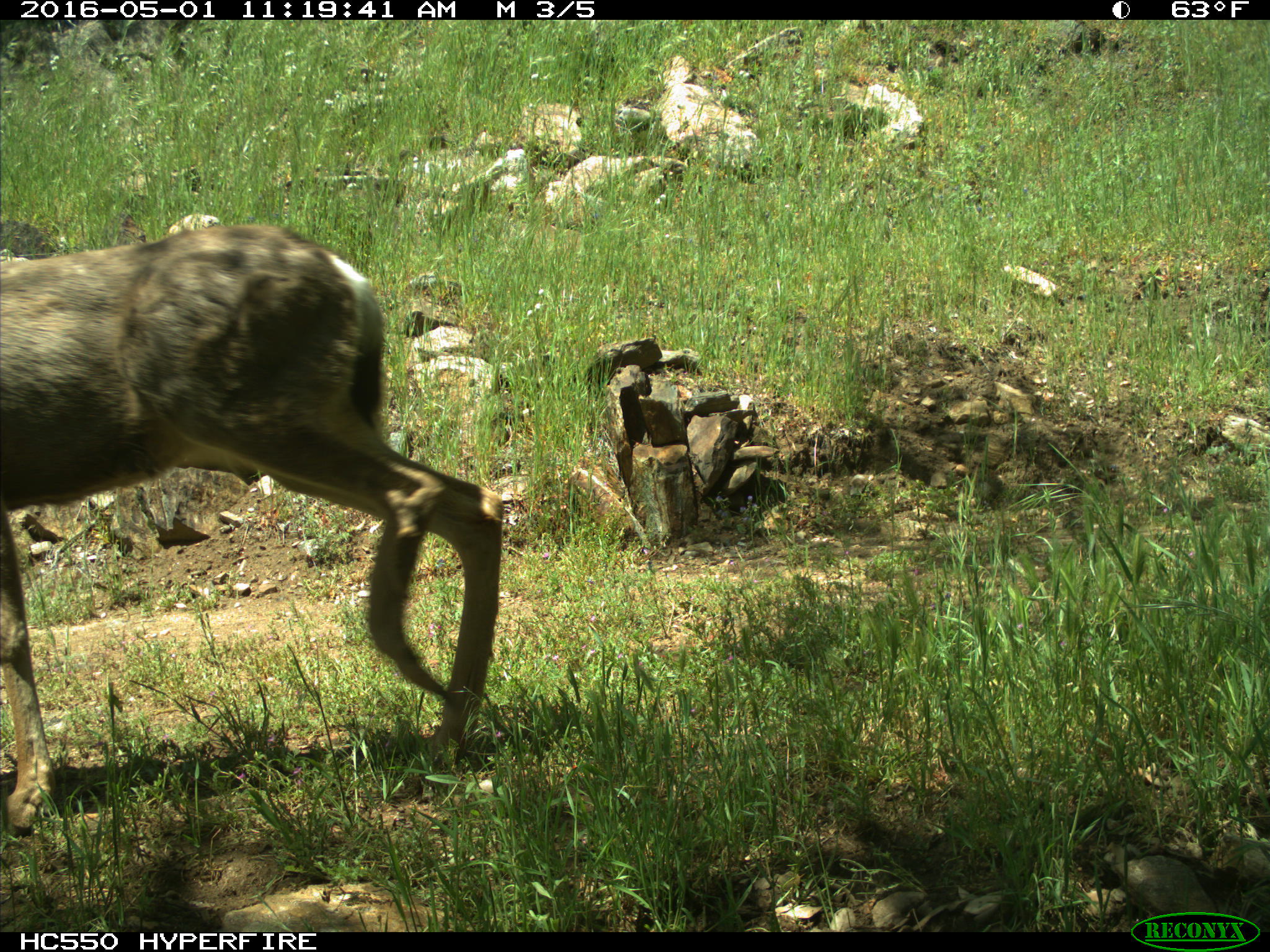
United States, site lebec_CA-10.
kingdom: Animalia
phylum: Chordata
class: Mammalia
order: Artiodactyla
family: Cervidae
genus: Odocoileus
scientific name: Odocoileus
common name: deer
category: unidentified deer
Unidentified deer (deer) (Odocoileus).